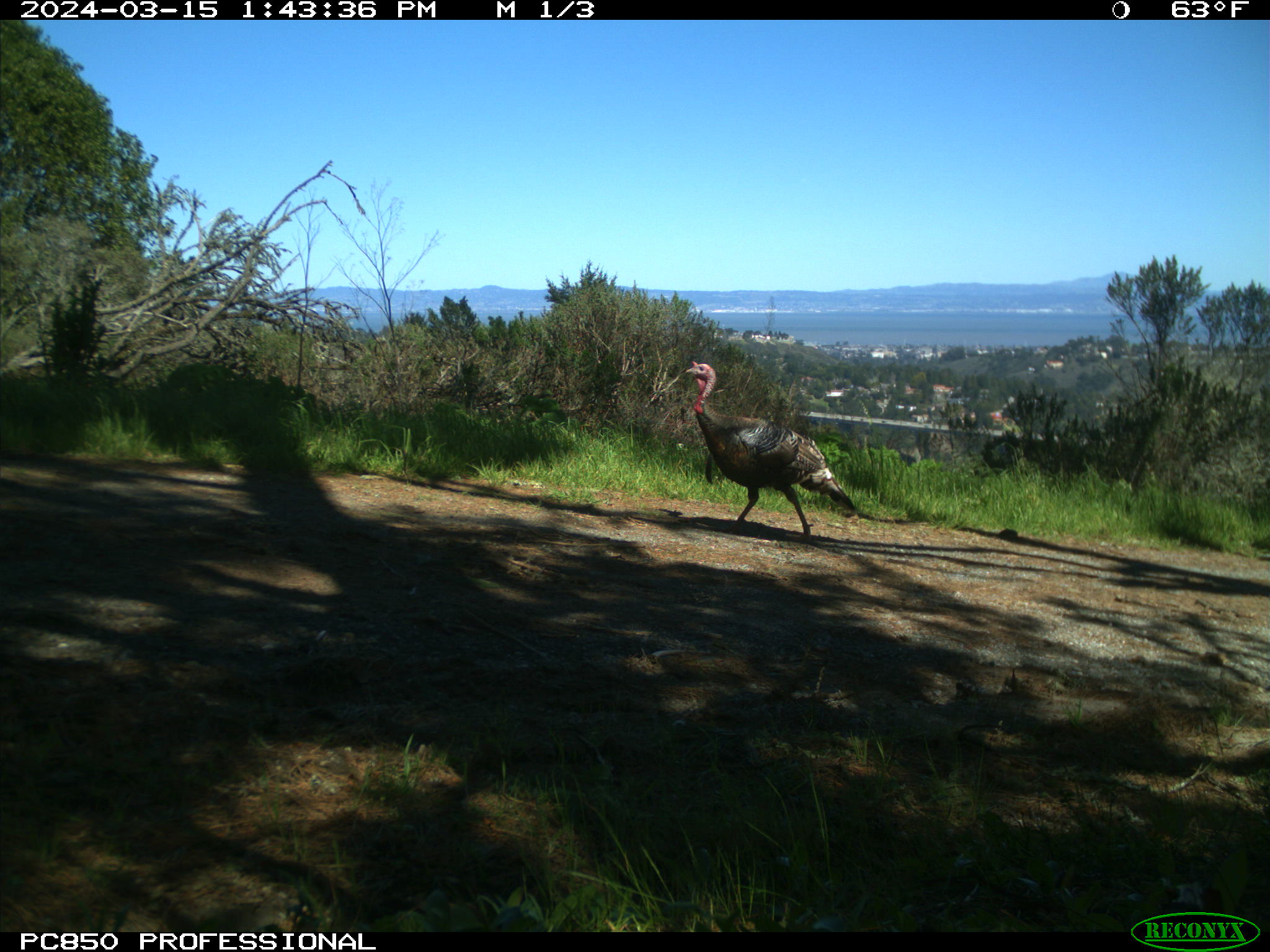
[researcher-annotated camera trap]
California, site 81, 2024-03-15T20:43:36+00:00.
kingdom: Animalia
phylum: Chordata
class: Aves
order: Galliformes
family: Phasianidae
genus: Meleagris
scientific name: Meleagris gallopavo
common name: turkey